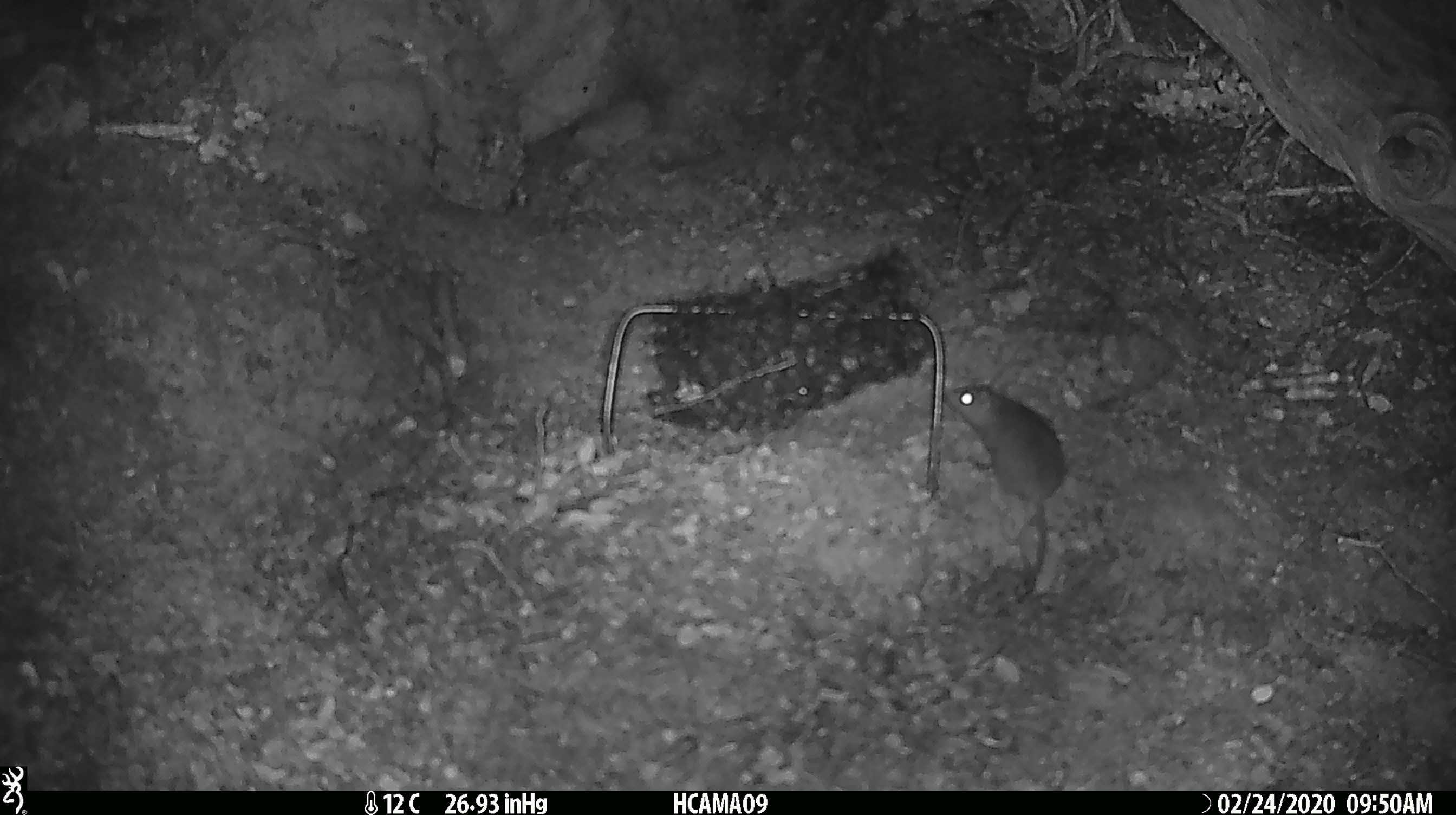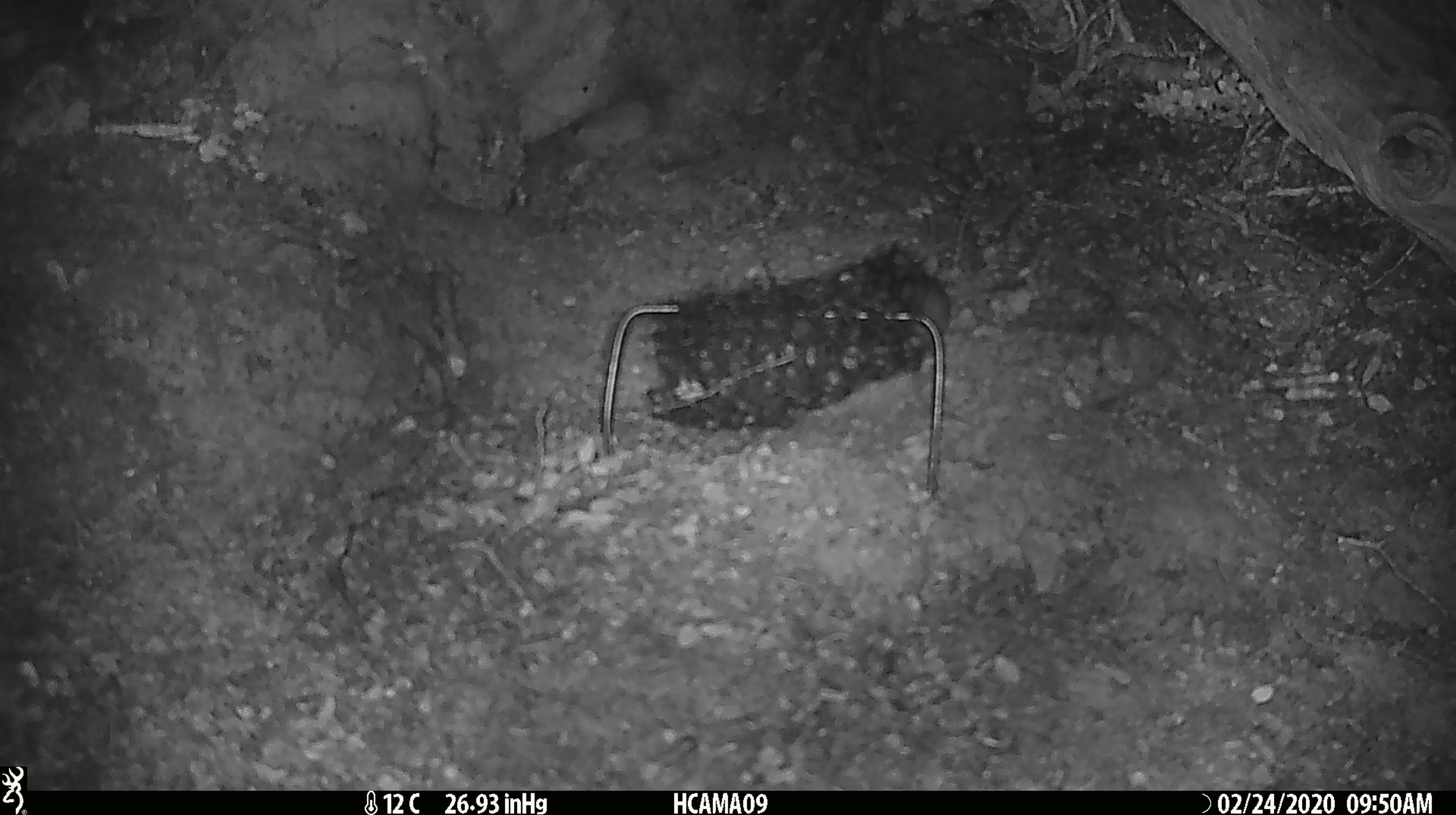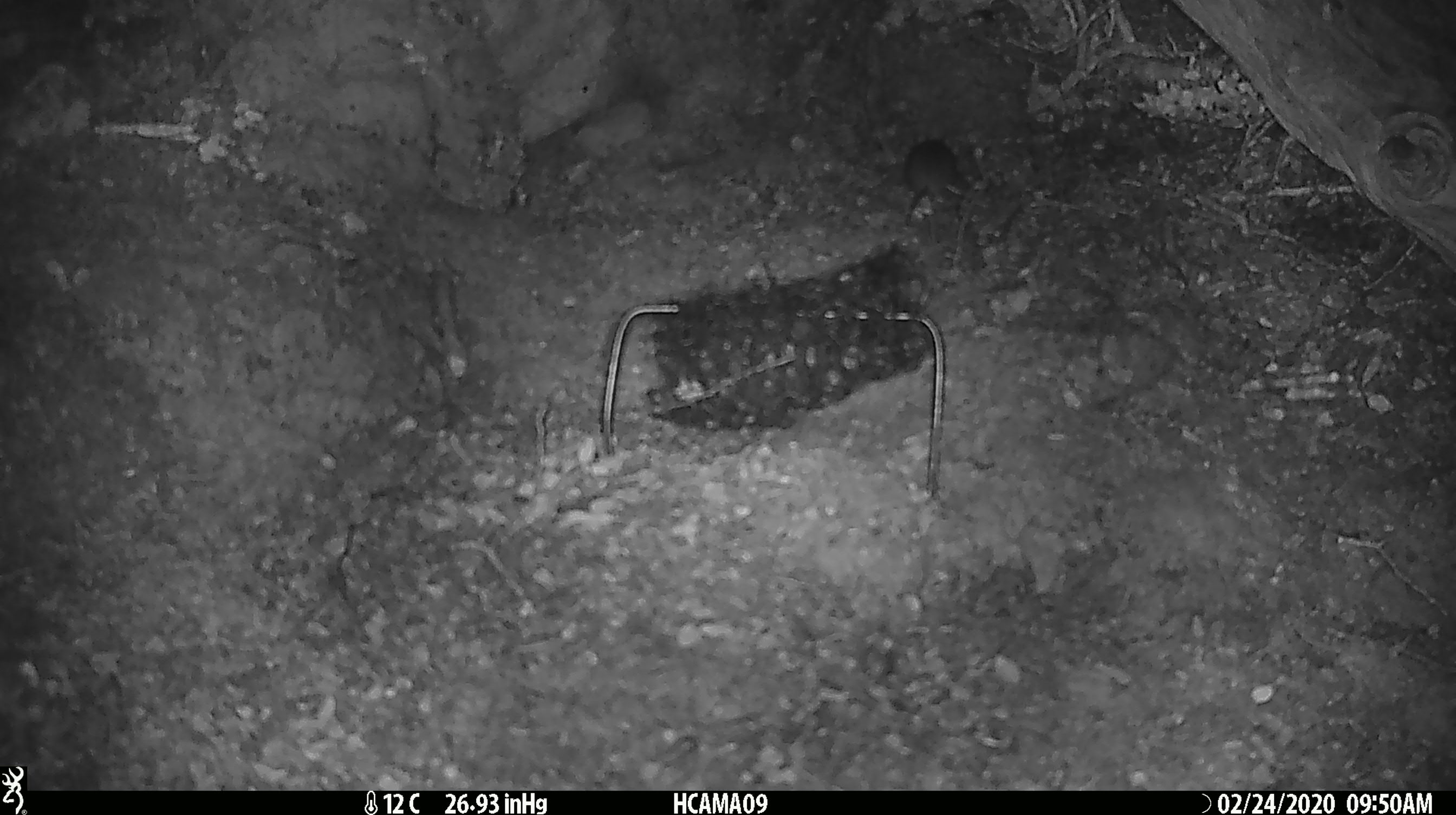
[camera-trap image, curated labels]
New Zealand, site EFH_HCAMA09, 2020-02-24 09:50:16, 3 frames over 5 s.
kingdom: Animalia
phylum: Chordata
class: Mammalia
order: Rodentia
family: Muridae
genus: Mus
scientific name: Mus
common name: mouse